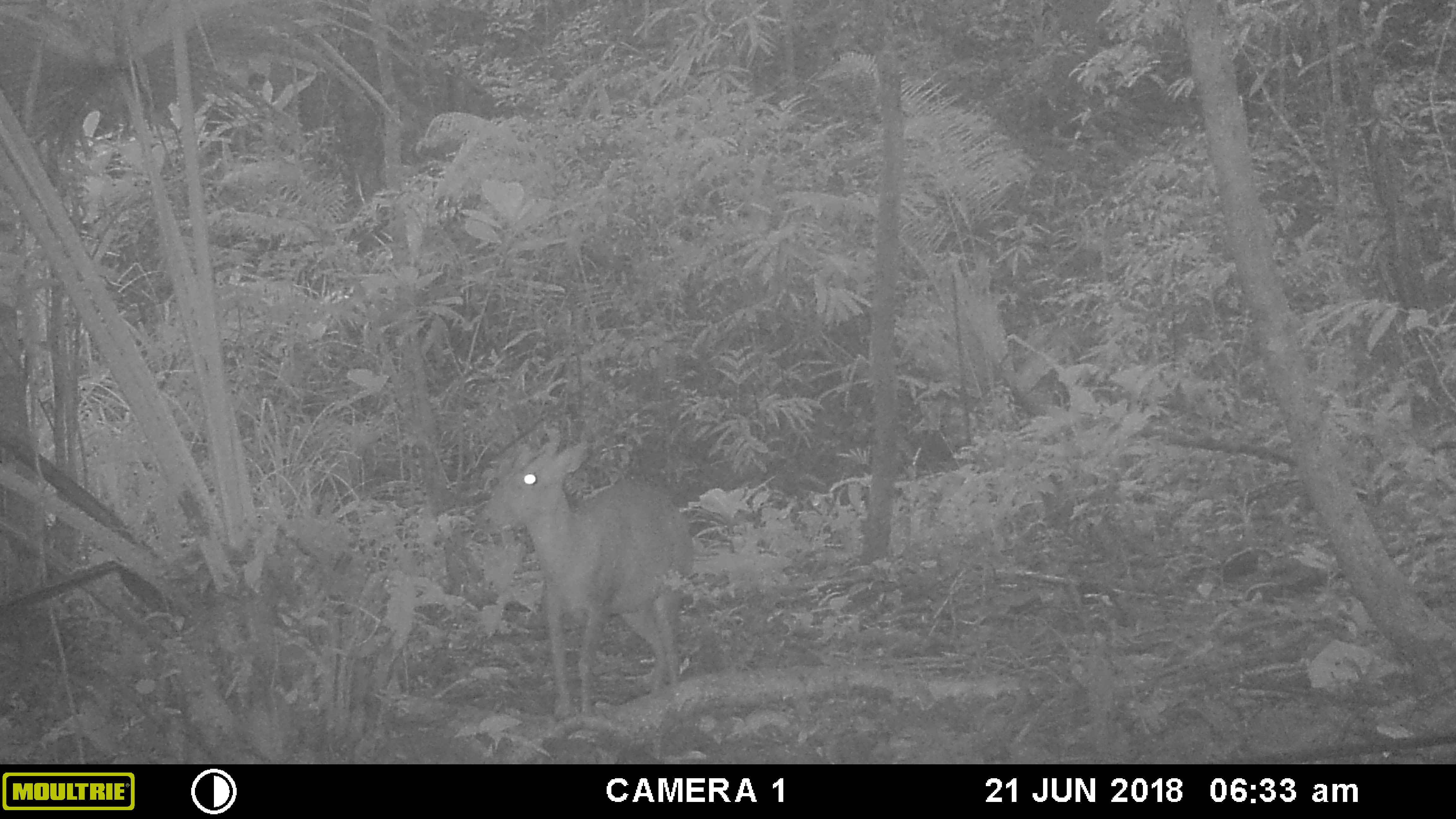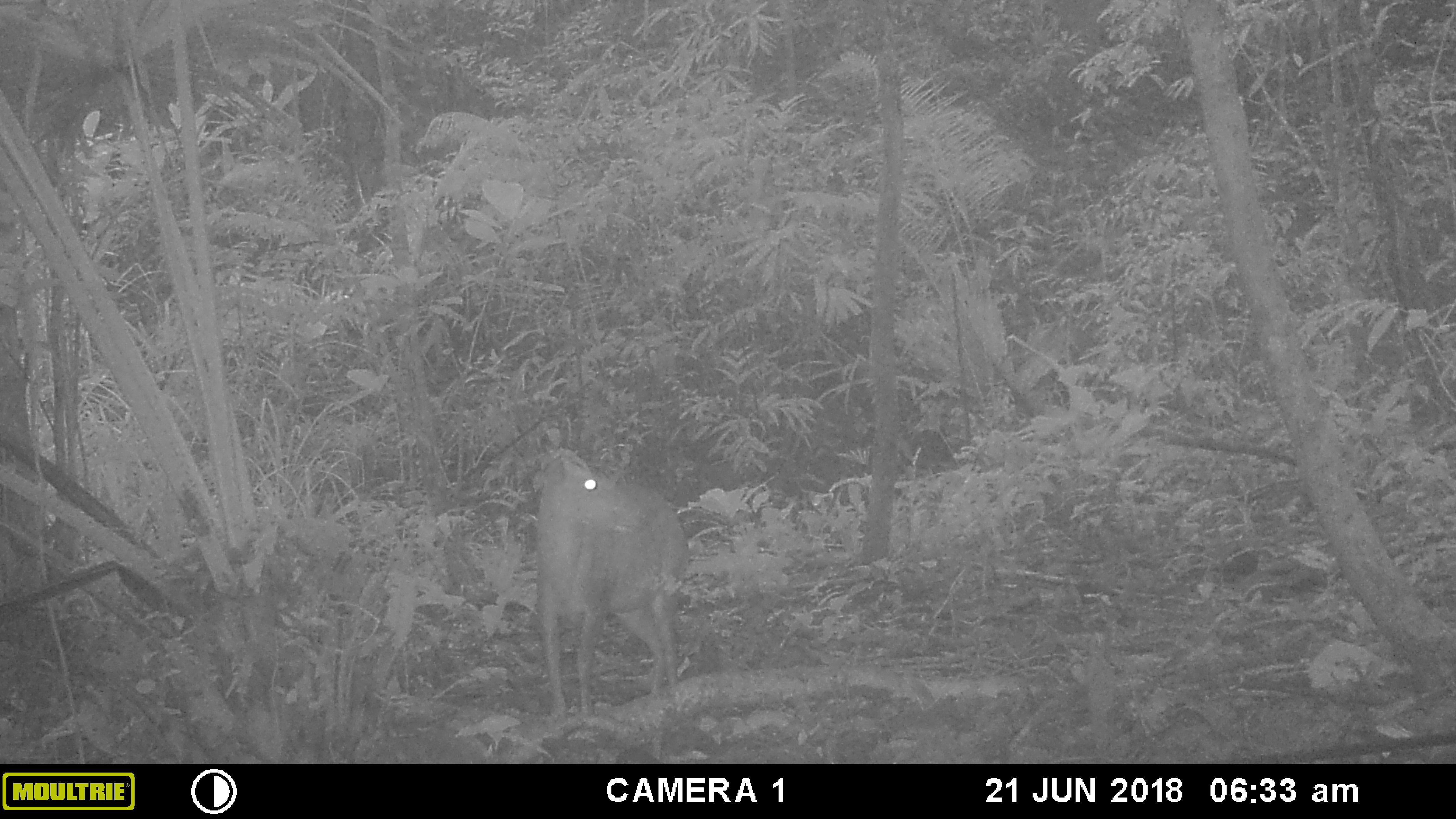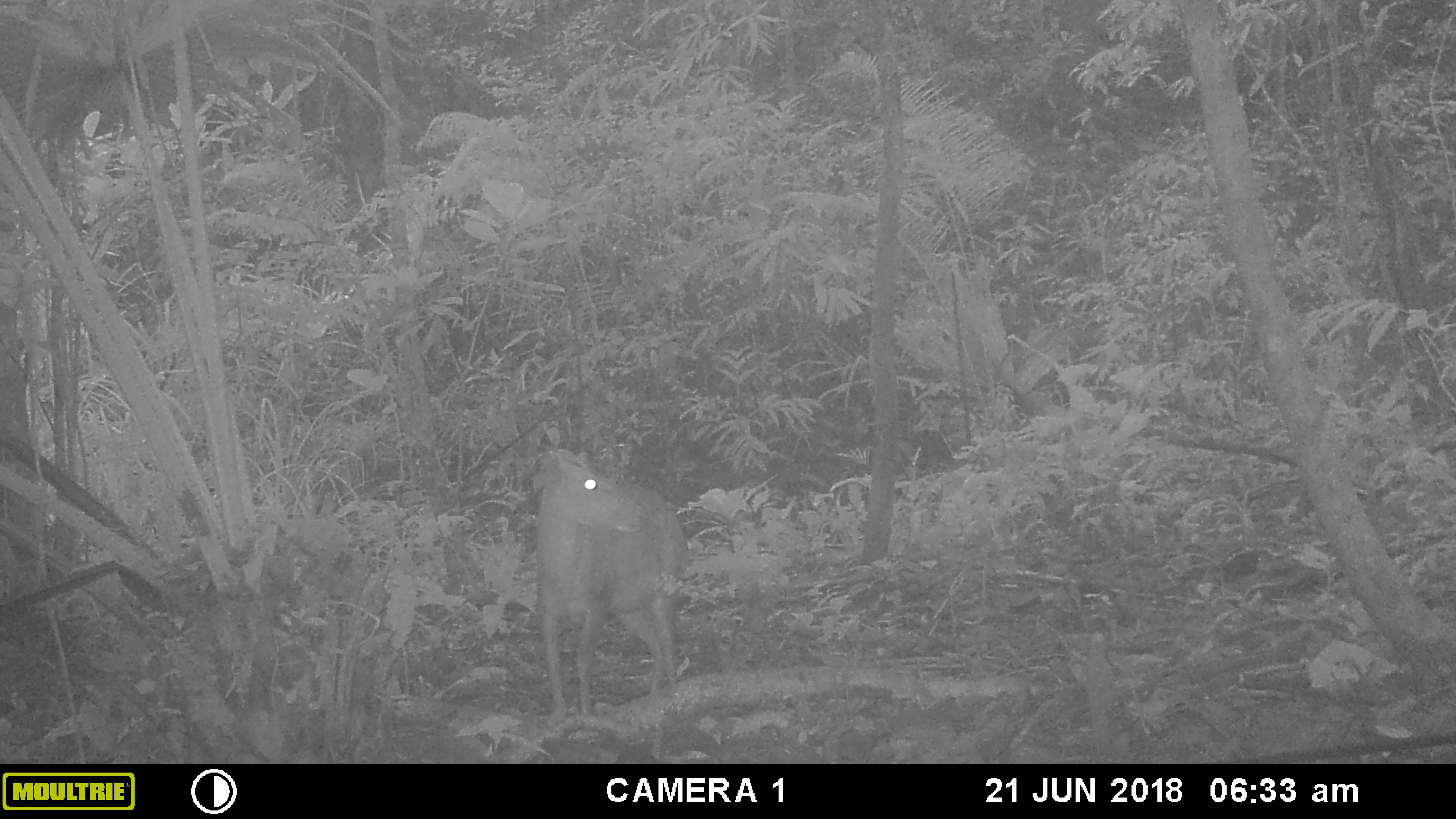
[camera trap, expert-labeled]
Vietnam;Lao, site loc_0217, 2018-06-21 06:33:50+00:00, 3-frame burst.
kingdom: Animalia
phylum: Chordata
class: Mammalia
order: Artiodactyla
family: Cervidae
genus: Muntiacus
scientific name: Muntiacus rooseveltorum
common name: roosevelt's muntjac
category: roosevelts muntjac group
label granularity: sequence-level